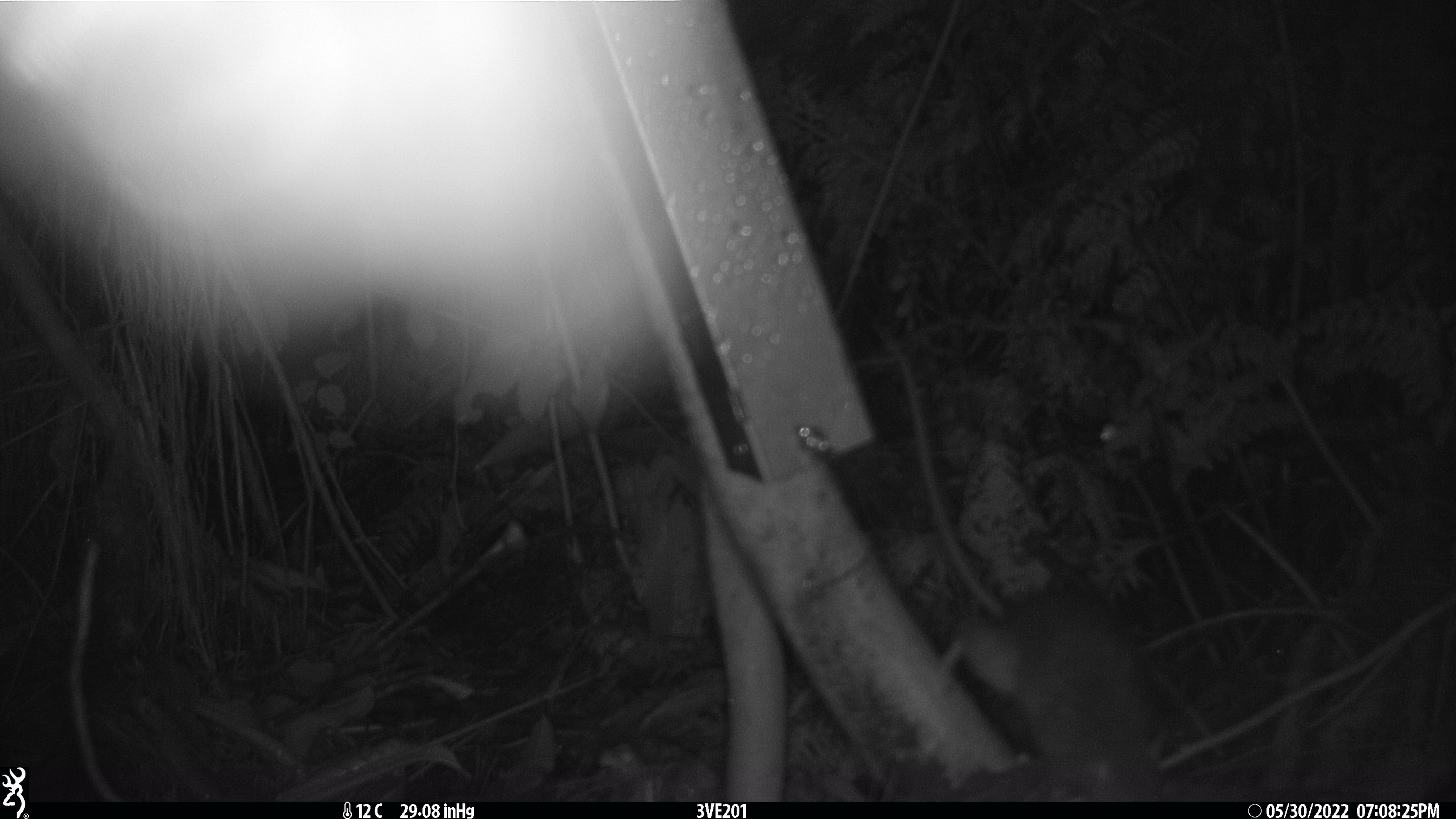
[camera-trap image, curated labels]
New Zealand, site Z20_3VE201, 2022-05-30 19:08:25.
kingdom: Animalia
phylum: Chordata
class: Mammalia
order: Rodentia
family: Muridae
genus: Rattus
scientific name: Rattus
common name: rat